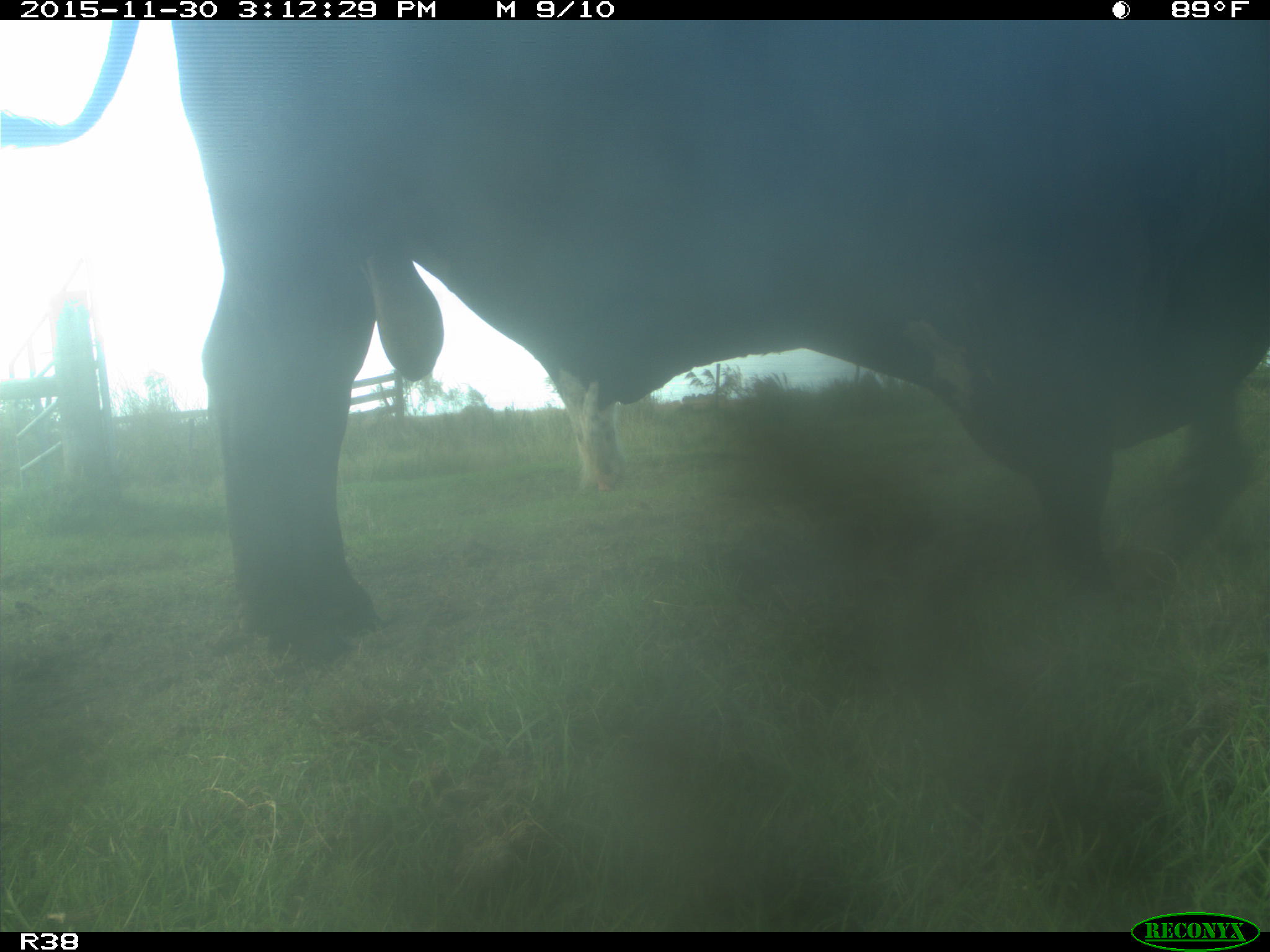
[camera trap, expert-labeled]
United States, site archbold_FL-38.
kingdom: Animalia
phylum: Chordata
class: Mammalia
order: Artiodactyla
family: Bovidae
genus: Bos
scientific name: Bos taurus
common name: domestic cow